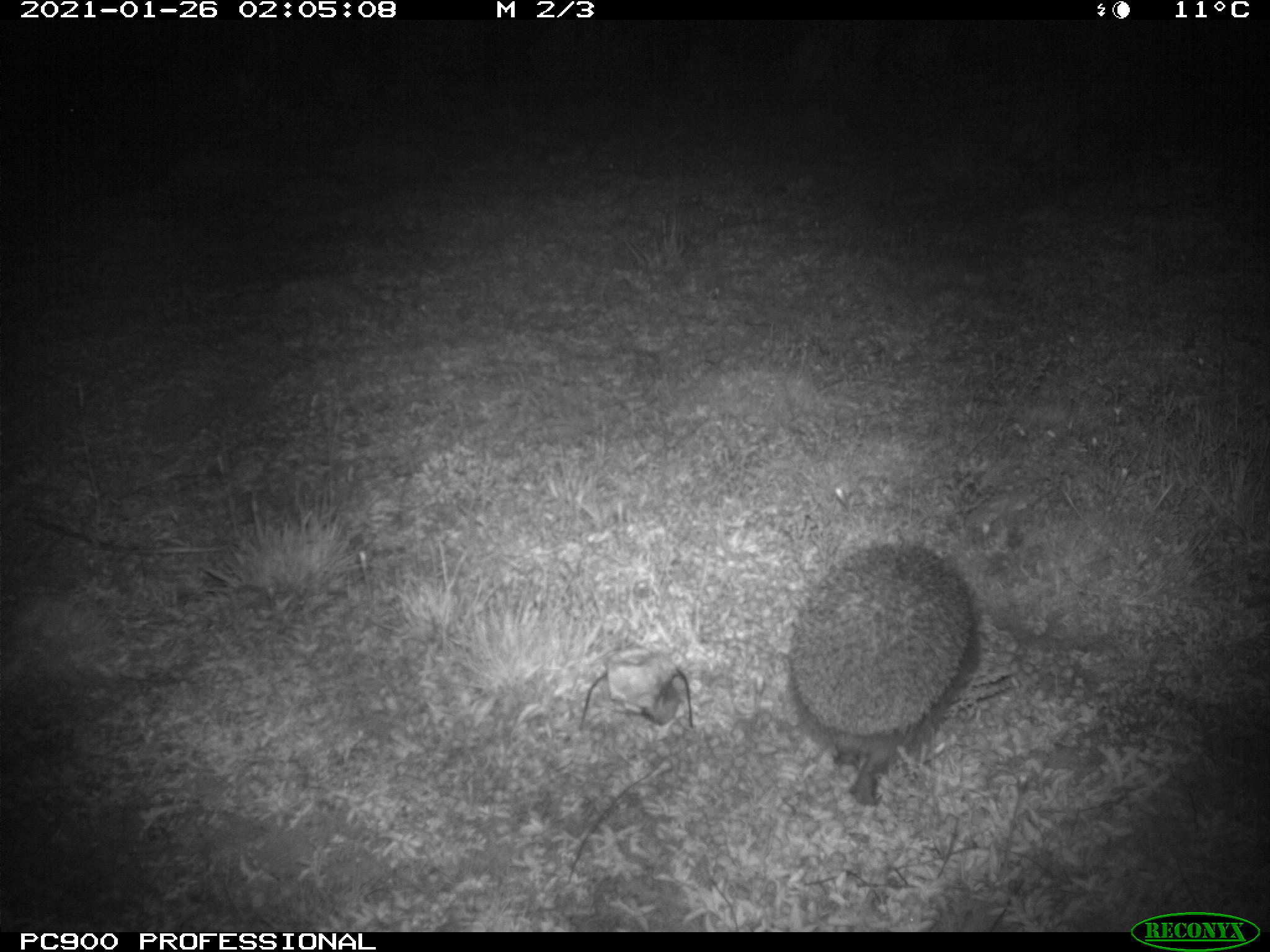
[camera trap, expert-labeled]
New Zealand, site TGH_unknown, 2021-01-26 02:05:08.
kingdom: Animalia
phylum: Chordata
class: Mammalia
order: Eulipotyphla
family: Erinaceidae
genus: Erinaceus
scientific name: Erinaceus europaeus europaeus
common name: european hedgehog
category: hedgehog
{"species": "hedgehog (european hedgehog) (Erinaceus europaeus europaeus)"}